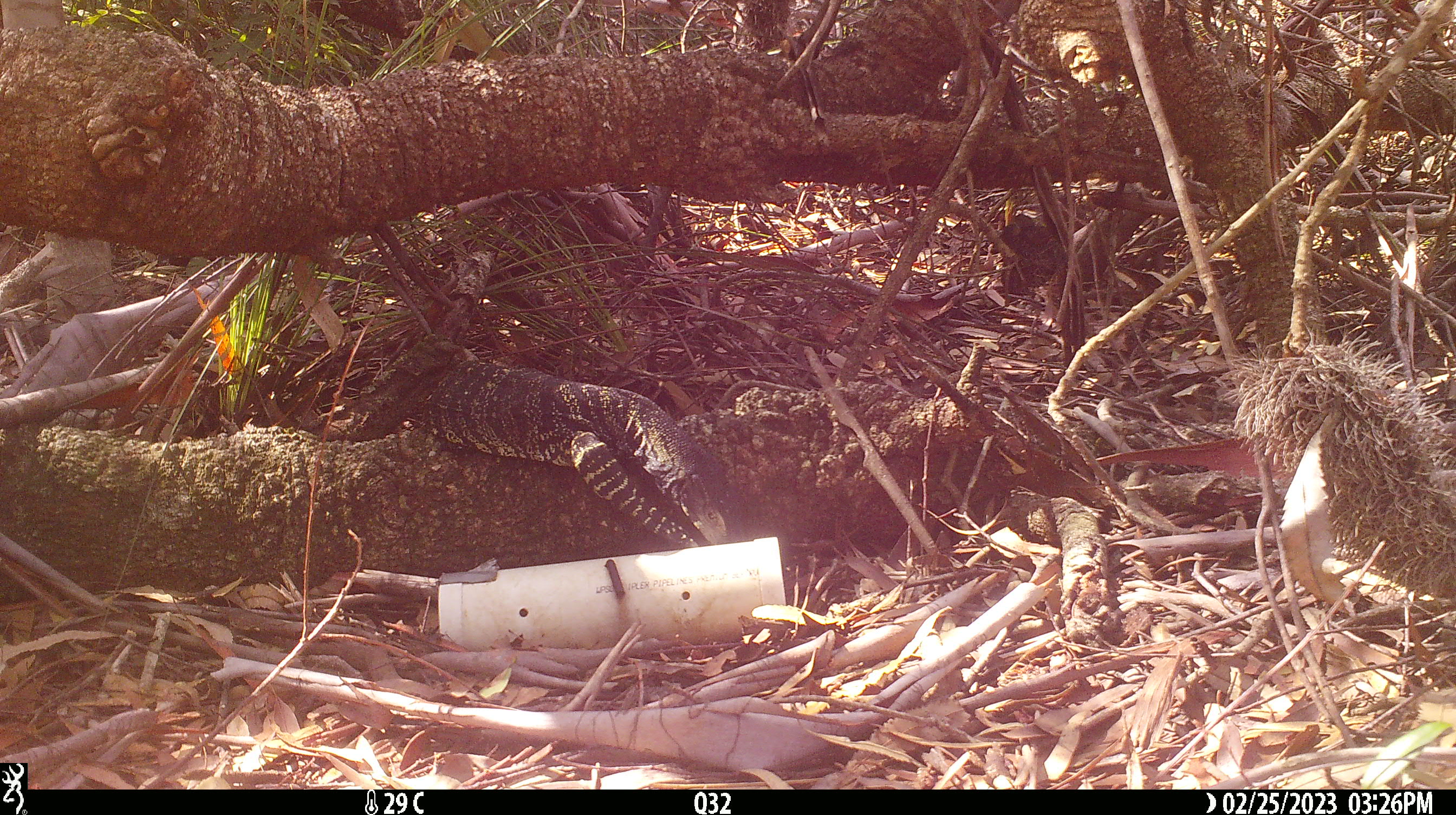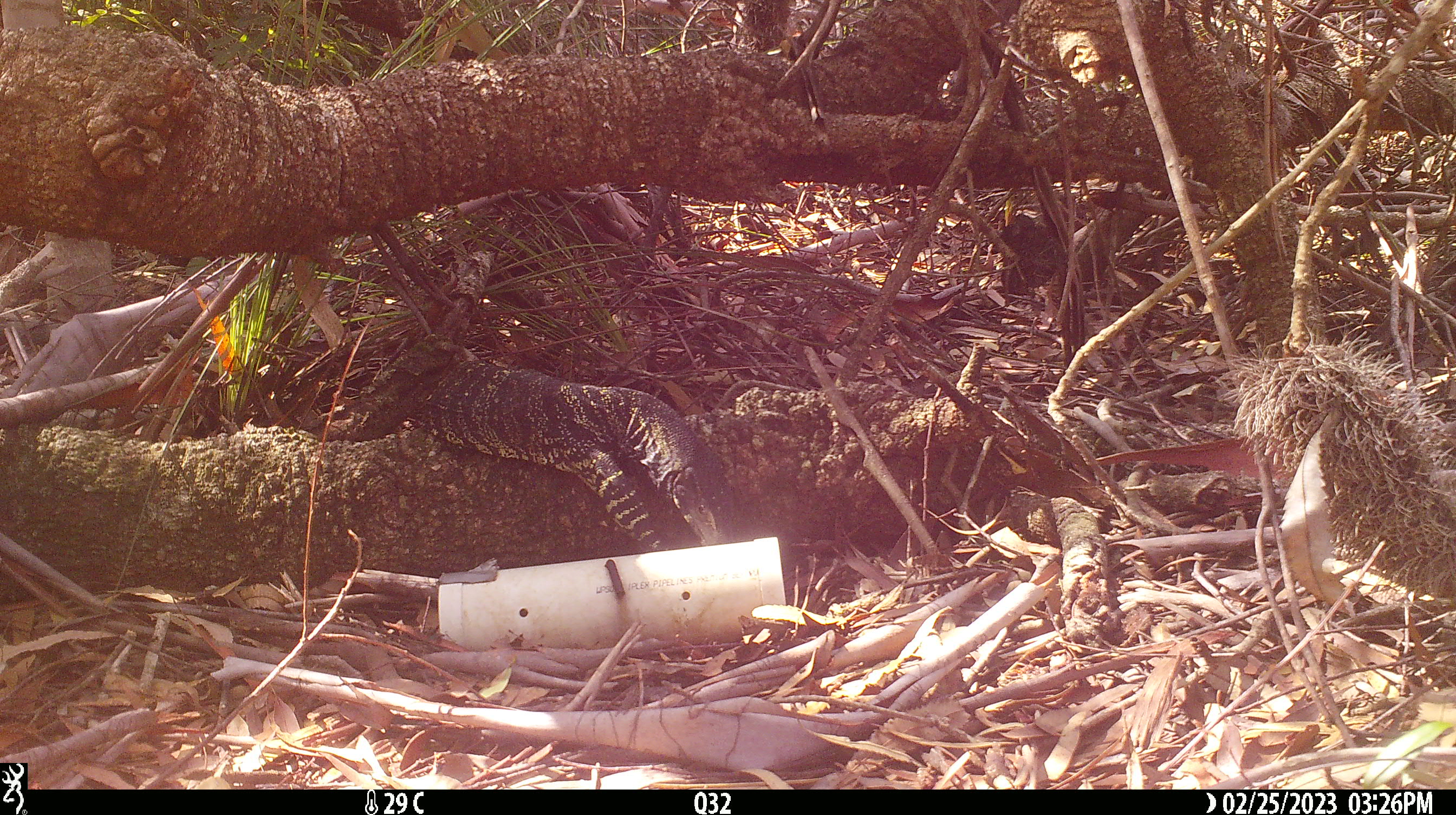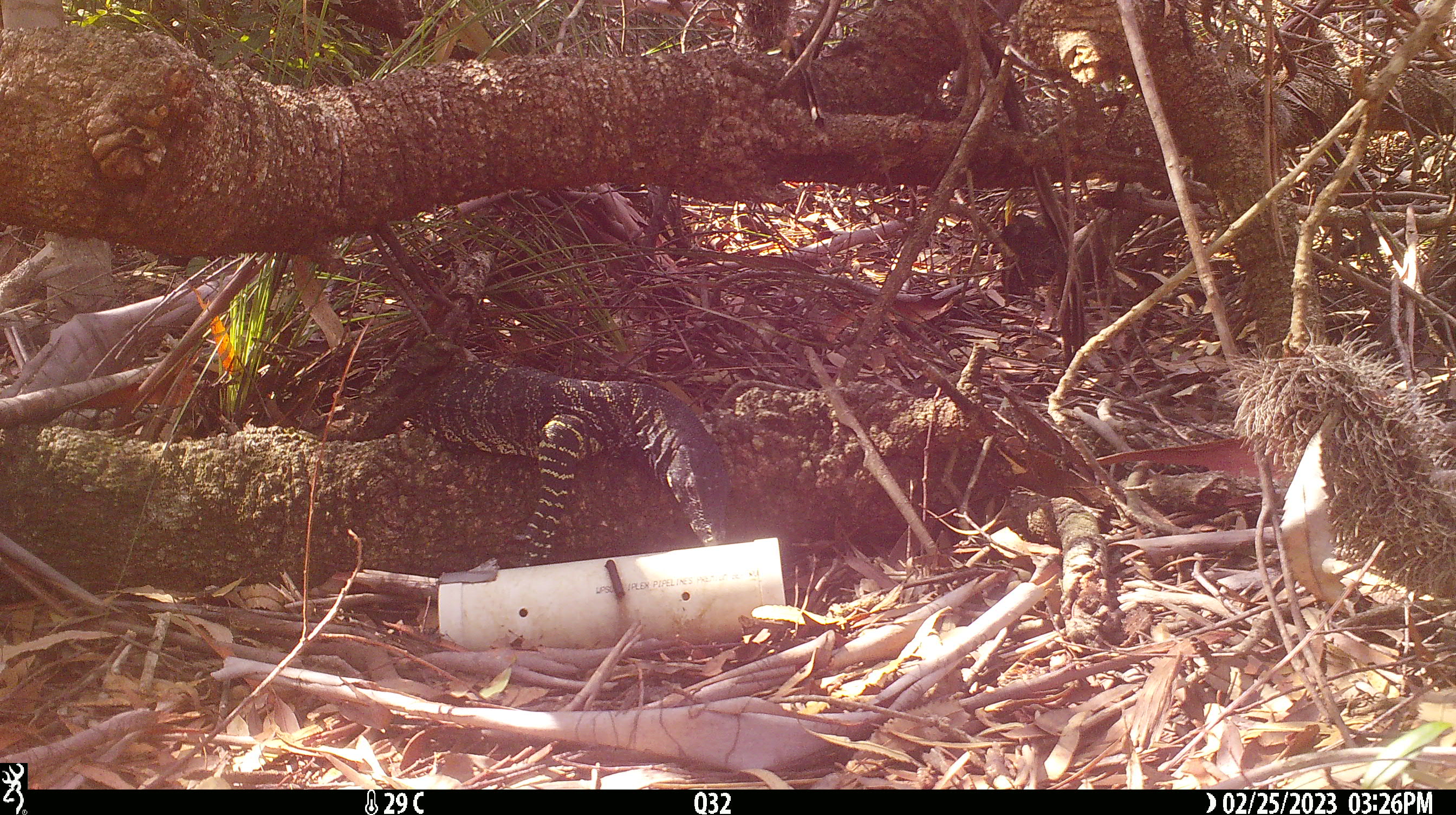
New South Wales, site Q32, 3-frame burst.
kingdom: Animalia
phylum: Chordata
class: Reptilia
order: Squamata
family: Varanidae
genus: Varanus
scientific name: Varanus varius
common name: lace monitor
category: goanna